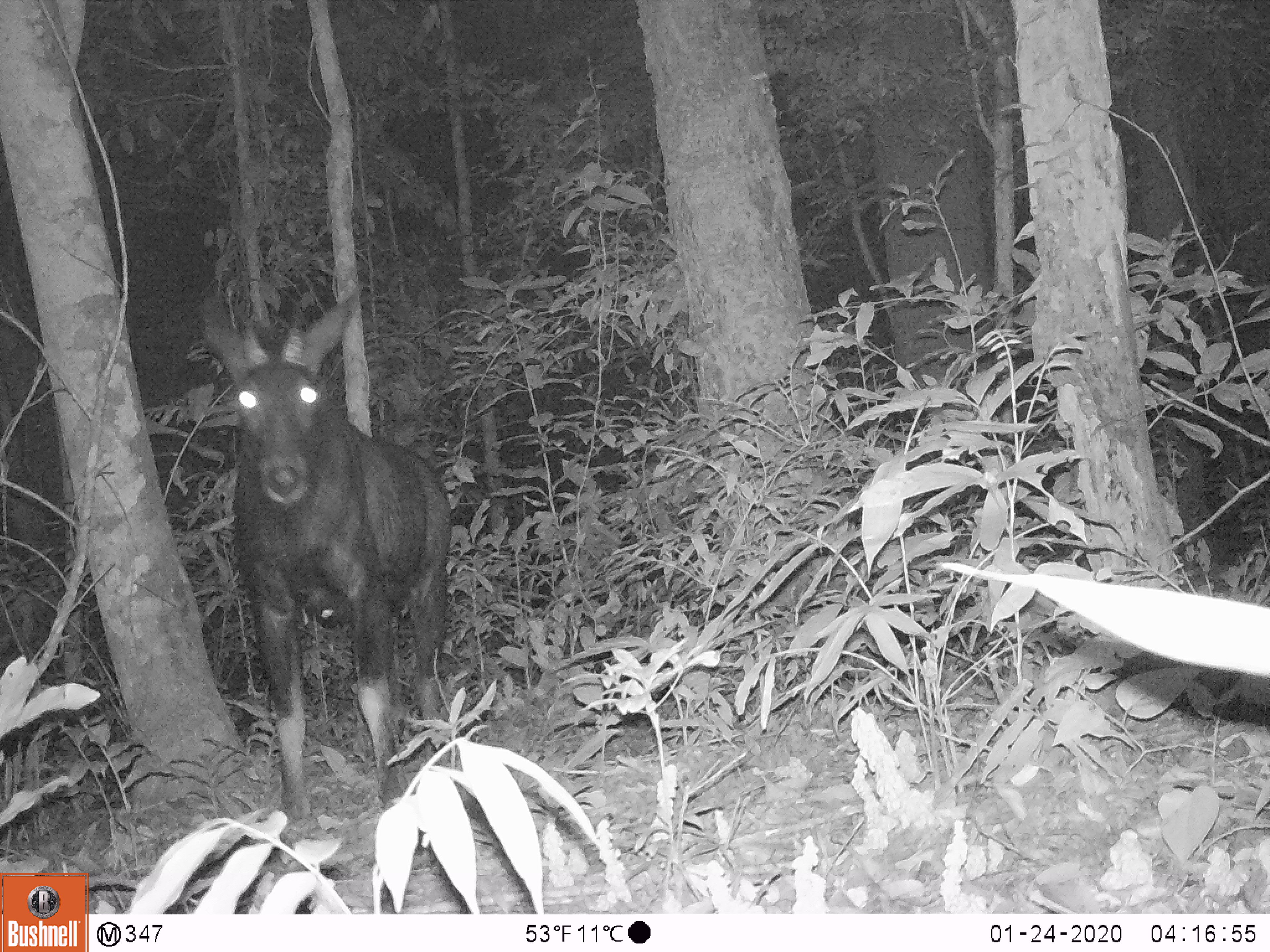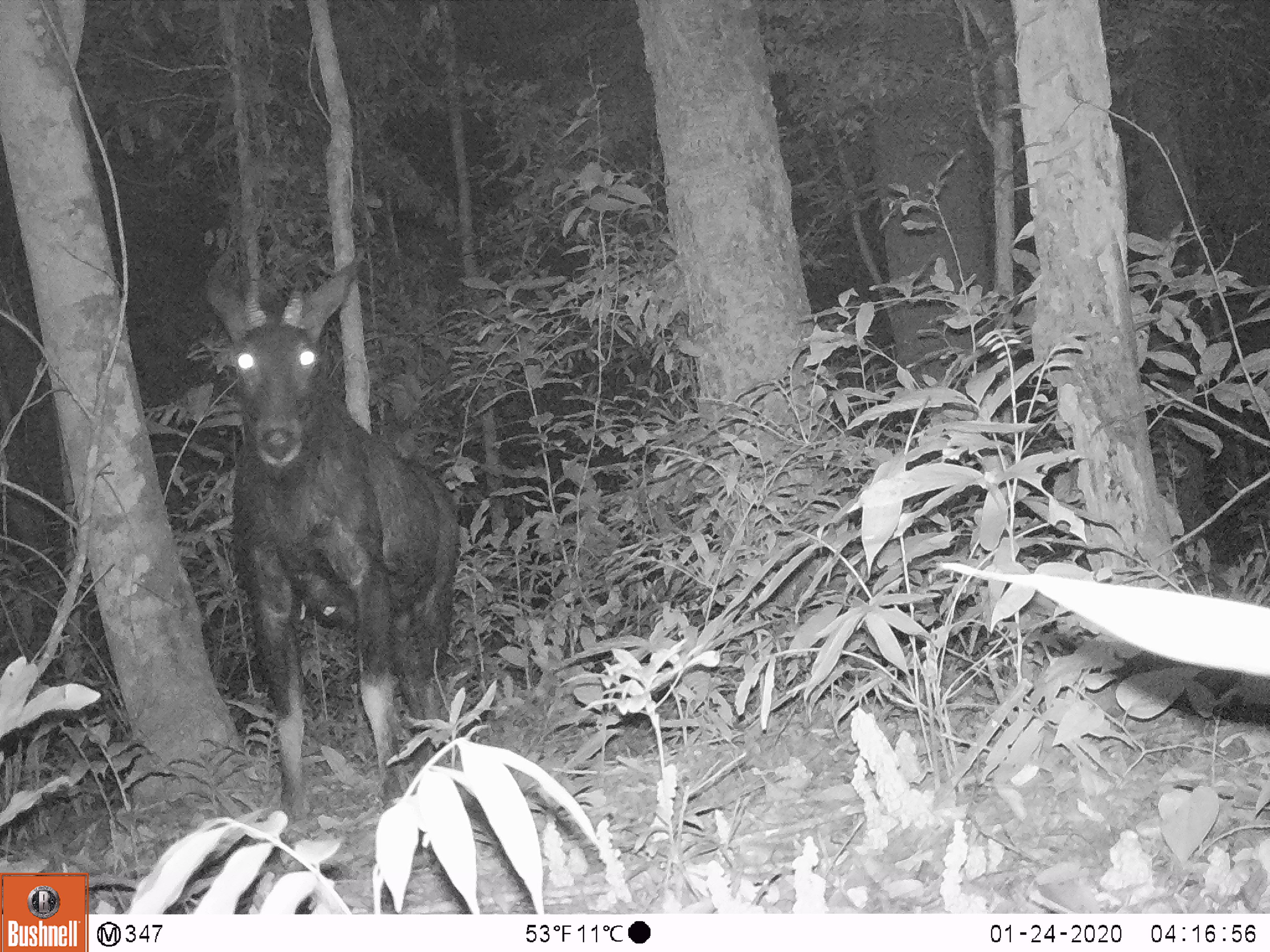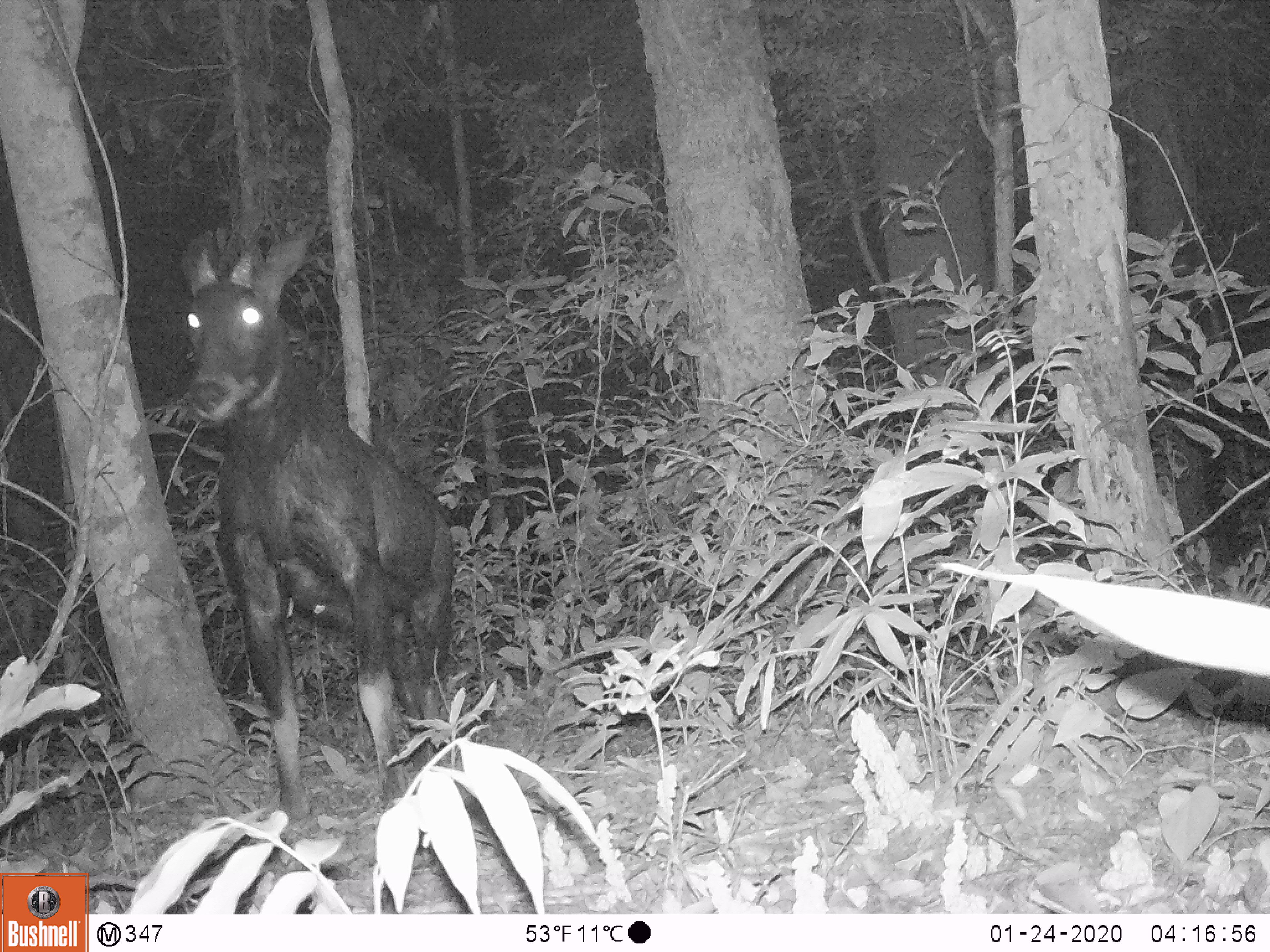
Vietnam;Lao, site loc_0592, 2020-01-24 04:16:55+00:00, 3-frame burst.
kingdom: Animalia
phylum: Chordata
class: Mammalia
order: Artiodactyla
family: Bovidae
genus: Capricornis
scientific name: Capricornis sumatraensis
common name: chinese serow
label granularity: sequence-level